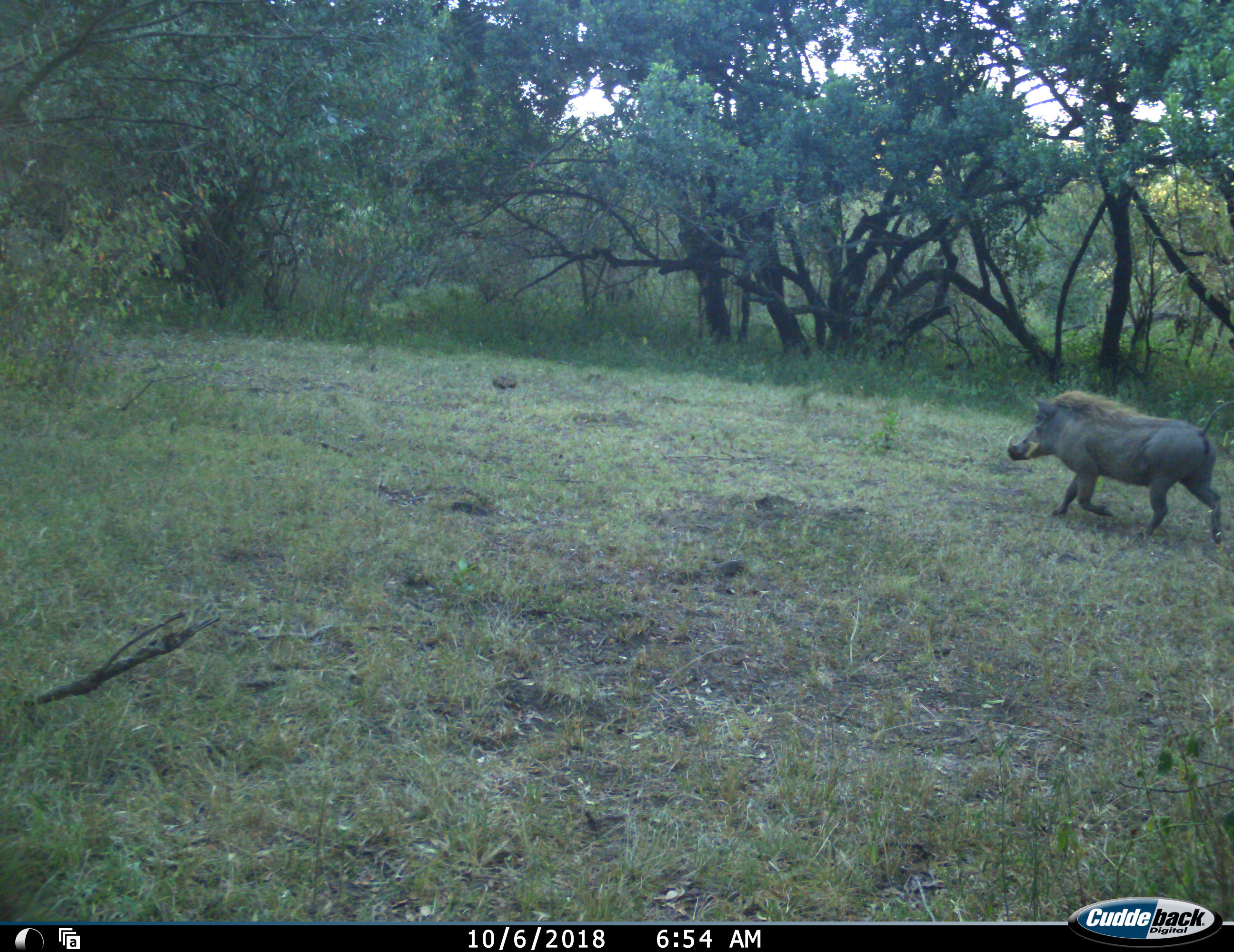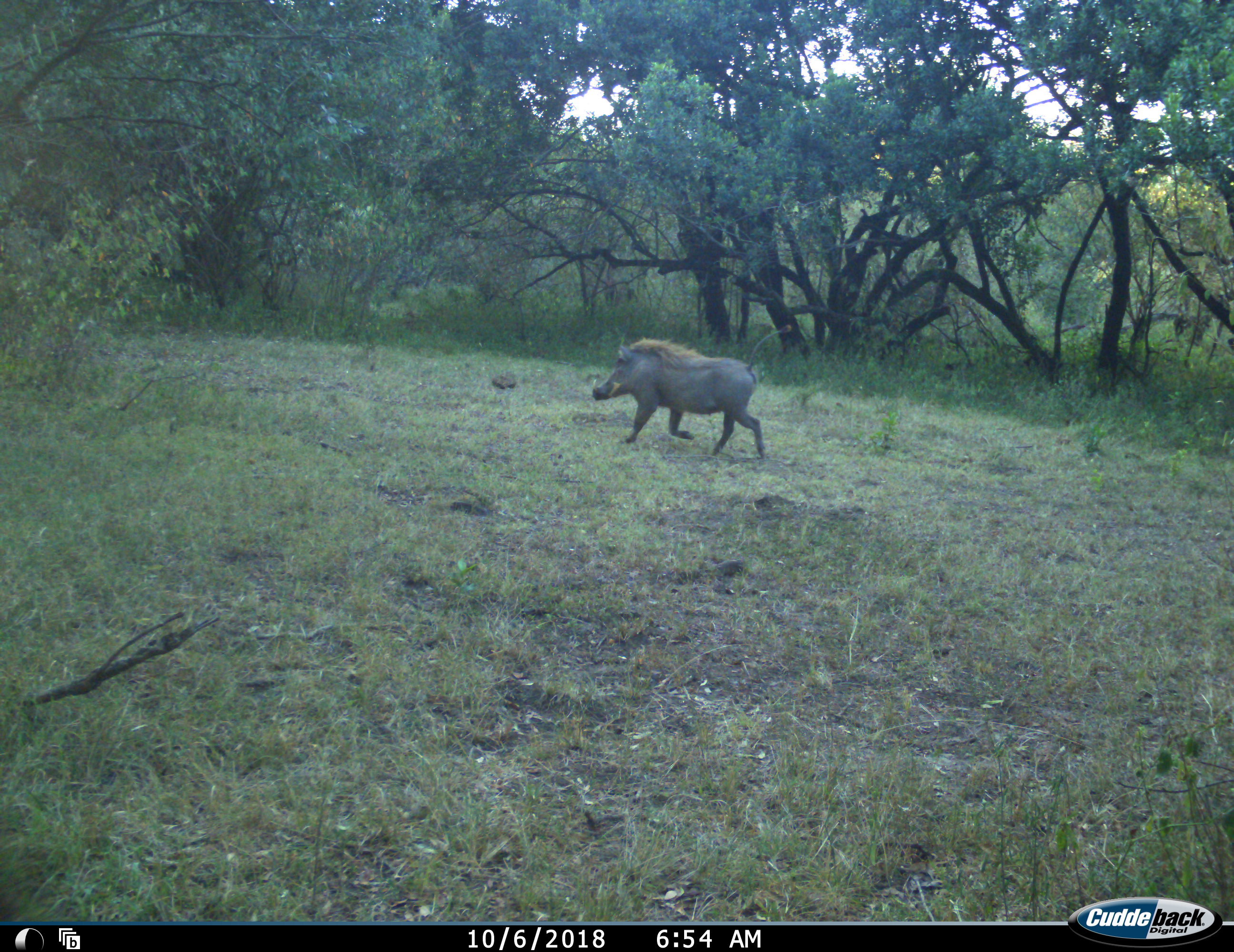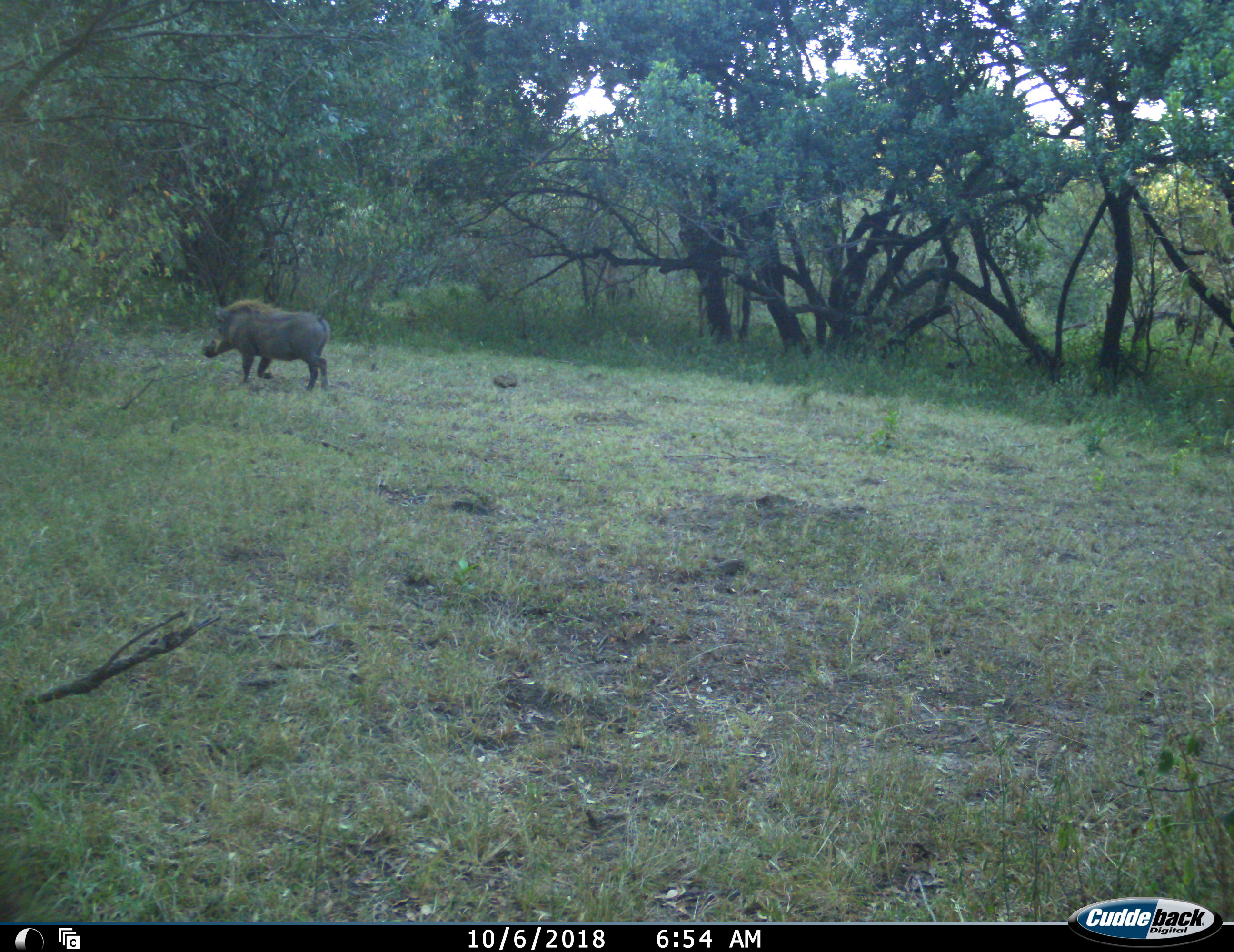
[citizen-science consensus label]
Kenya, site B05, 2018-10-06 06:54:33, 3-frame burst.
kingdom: Animalia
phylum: Chordata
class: Mammalia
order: Artiodactyla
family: Suidae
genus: Phacochoerus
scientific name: Phacochoerus africanus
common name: warthog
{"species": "warthog (Phacochoerus africanus)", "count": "1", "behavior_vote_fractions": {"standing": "0%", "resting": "0%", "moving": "100%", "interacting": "0%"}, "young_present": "0%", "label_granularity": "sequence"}